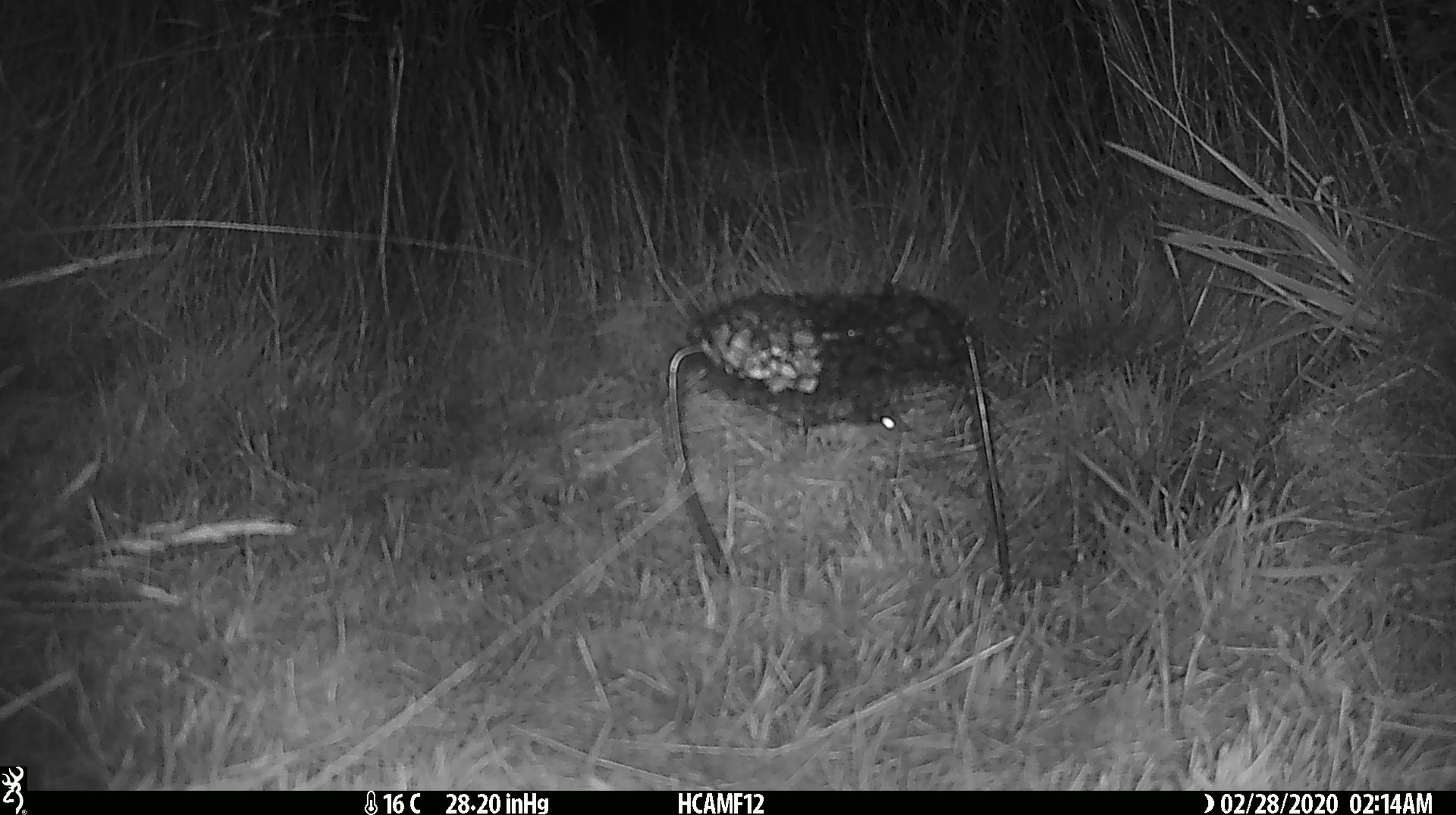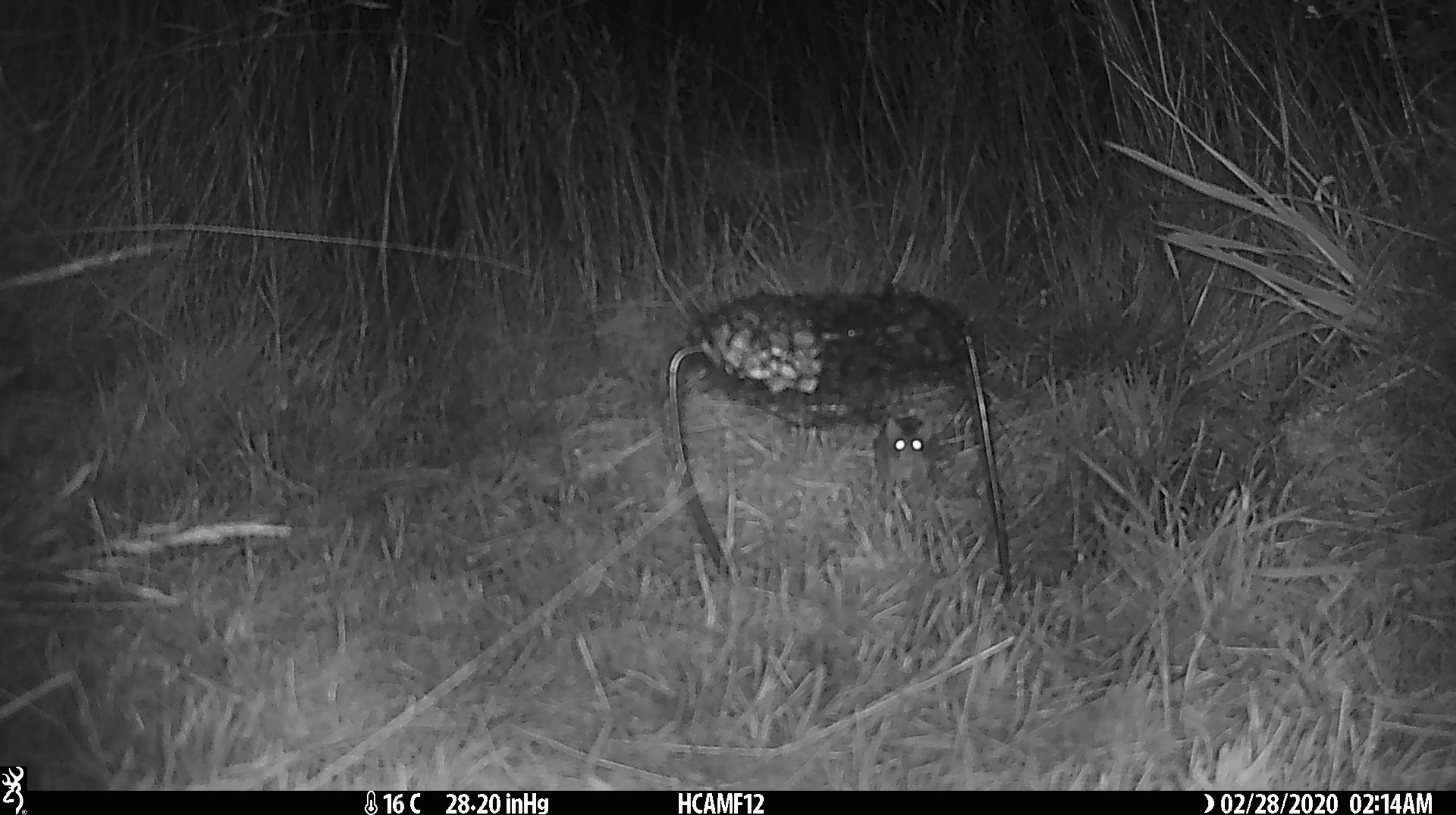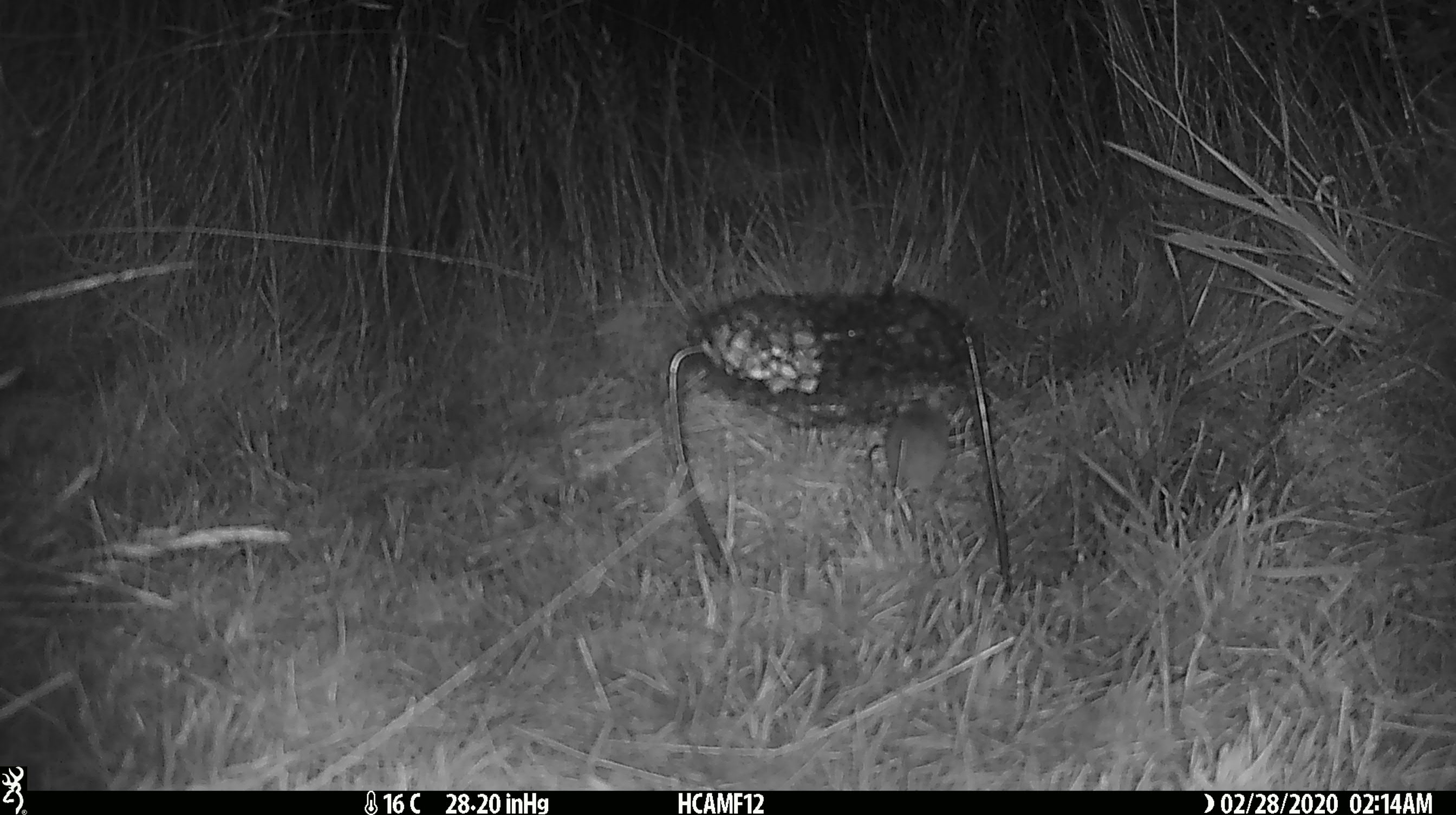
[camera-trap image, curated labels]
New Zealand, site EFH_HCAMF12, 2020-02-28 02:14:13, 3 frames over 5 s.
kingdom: Animalia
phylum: Chordata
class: Mammalia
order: Rodentia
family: Muridae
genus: Mus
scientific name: Mus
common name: mouse